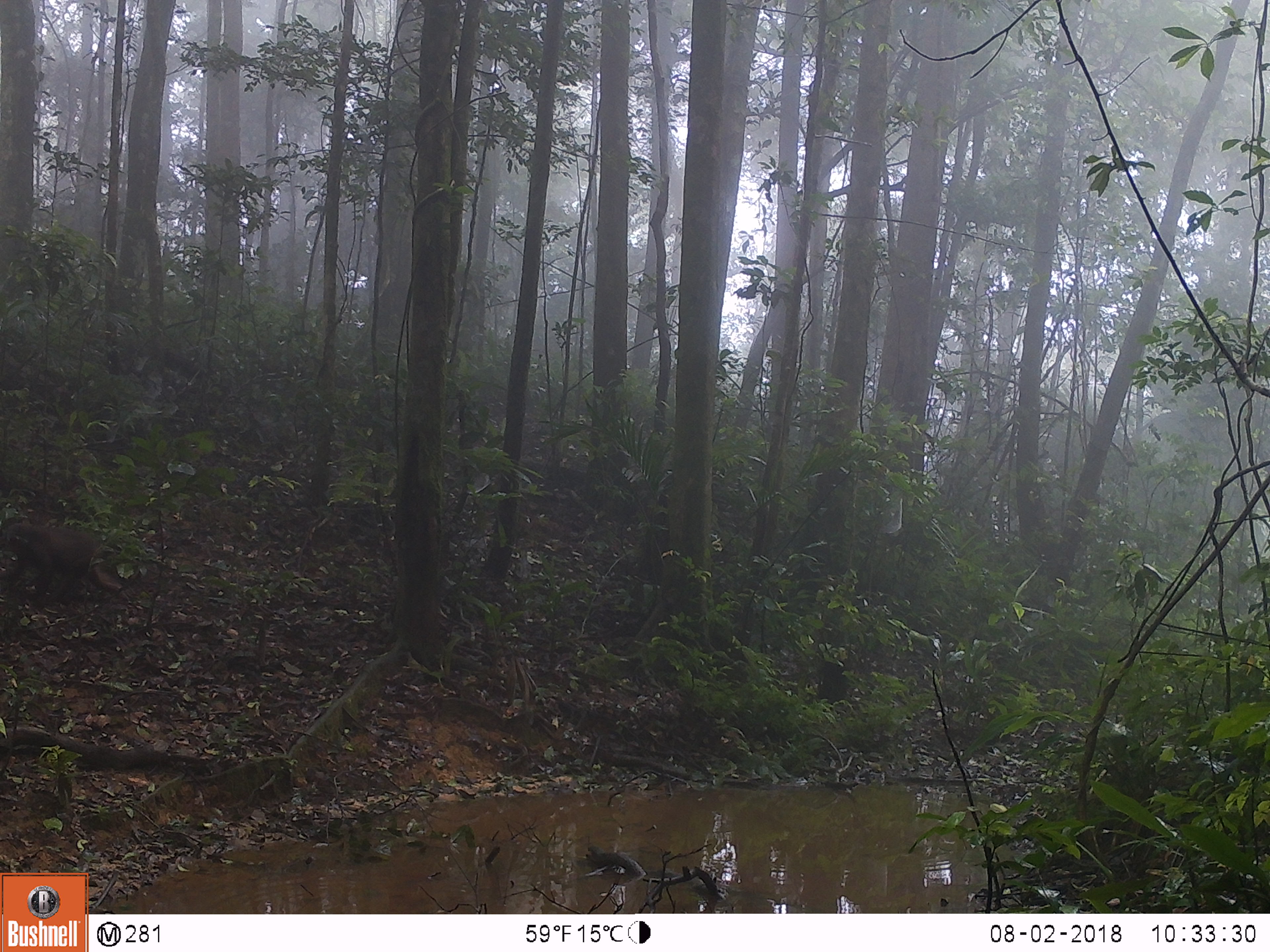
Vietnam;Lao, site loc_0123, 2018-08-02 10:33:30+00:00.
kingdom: Animalia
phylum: Chordata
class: Mammalia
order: Primates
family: Cercopithecidae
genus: Macaca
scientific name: Macaca arctoides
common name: stump-tailed macaque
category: stump tailed macaque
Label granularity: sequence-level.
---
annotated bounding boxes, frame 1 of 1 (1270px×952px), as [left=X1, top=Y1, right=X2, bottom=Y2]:
stump tailed macaque: [left=0, top=520, right=132, bottom=609]